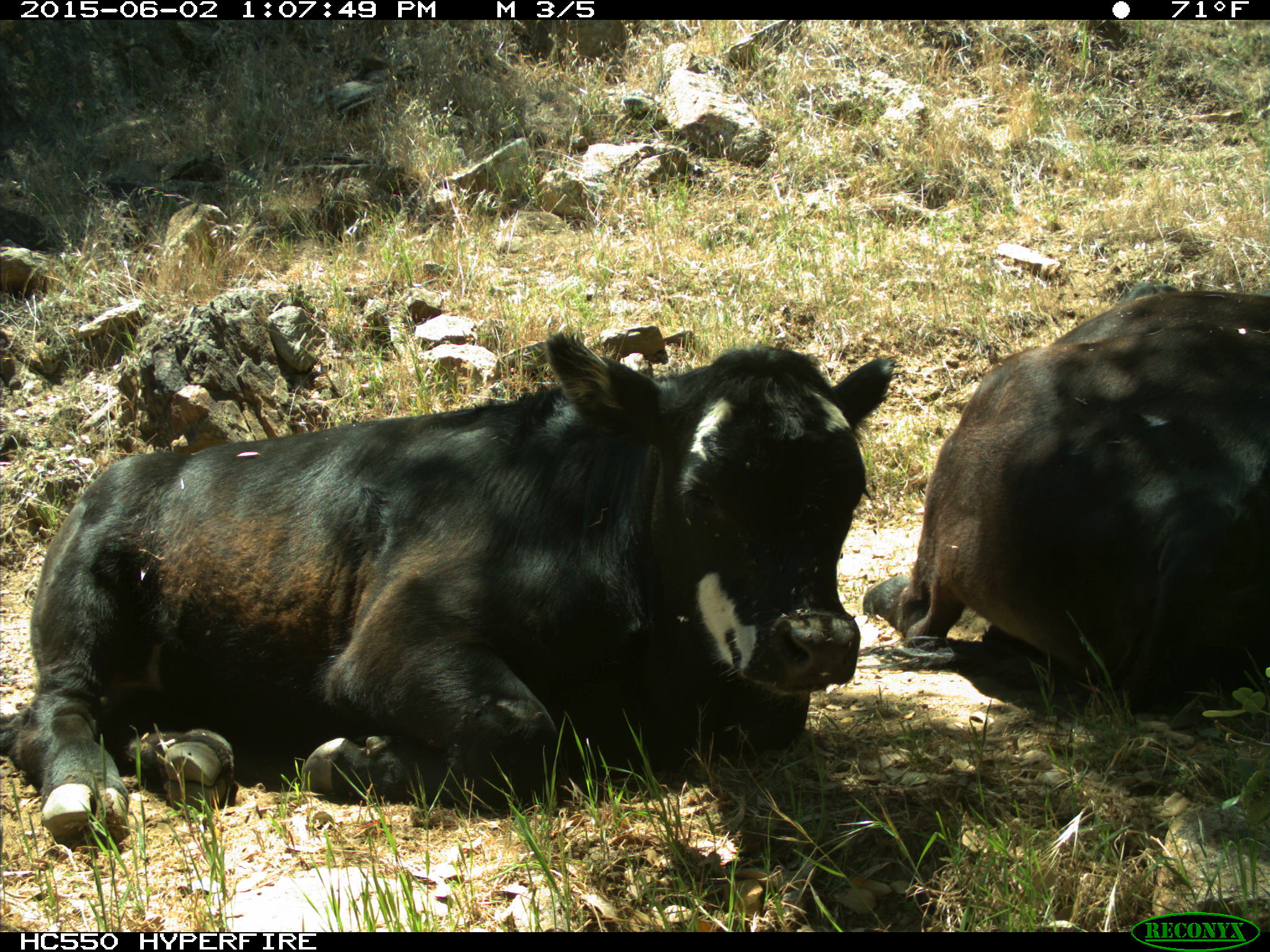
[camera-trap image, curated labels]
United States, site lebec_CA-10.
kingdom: Animalia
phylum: Chordata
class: Mammalia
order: Artiodactyla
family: Bovidae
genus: Bos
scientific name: Bos taurus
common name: domestic cow